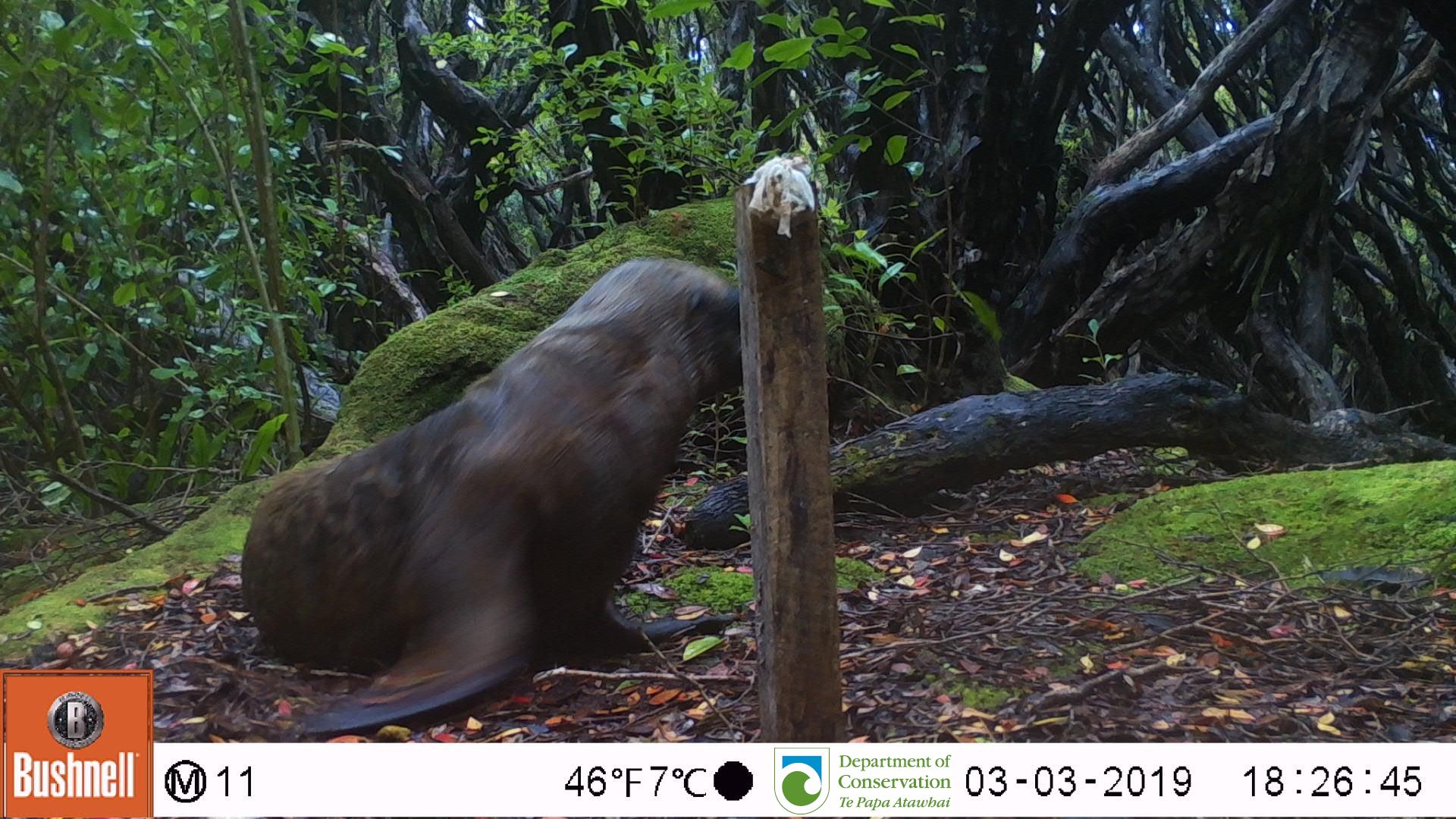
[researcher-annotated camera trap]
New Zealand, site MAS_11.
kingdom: Animalia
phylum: Chordata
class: Mammalia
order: Carnivora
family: Otariidae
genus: Phocarctos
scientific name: Phocarctos hookeri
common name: new zealand sea lion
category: sealion